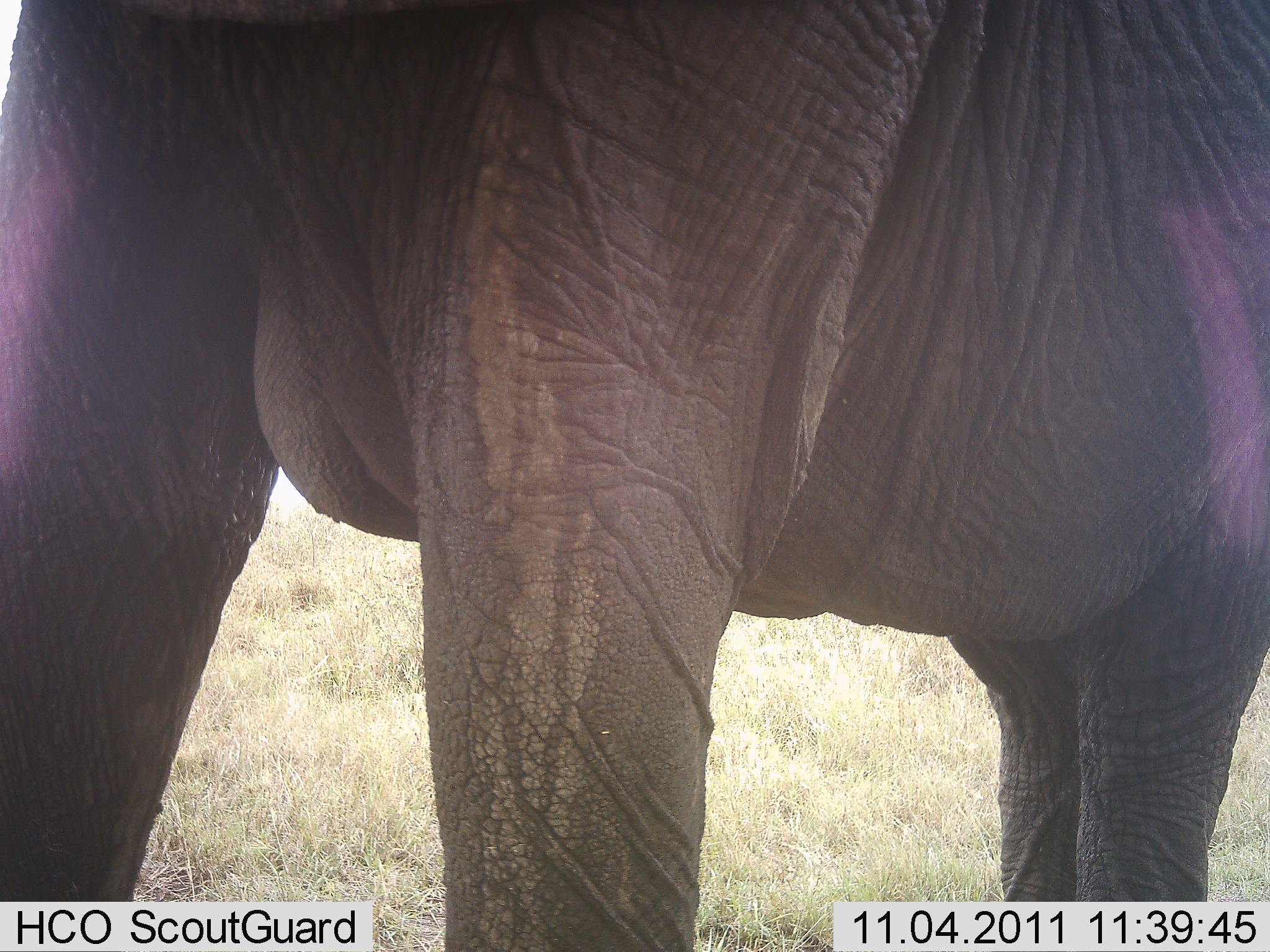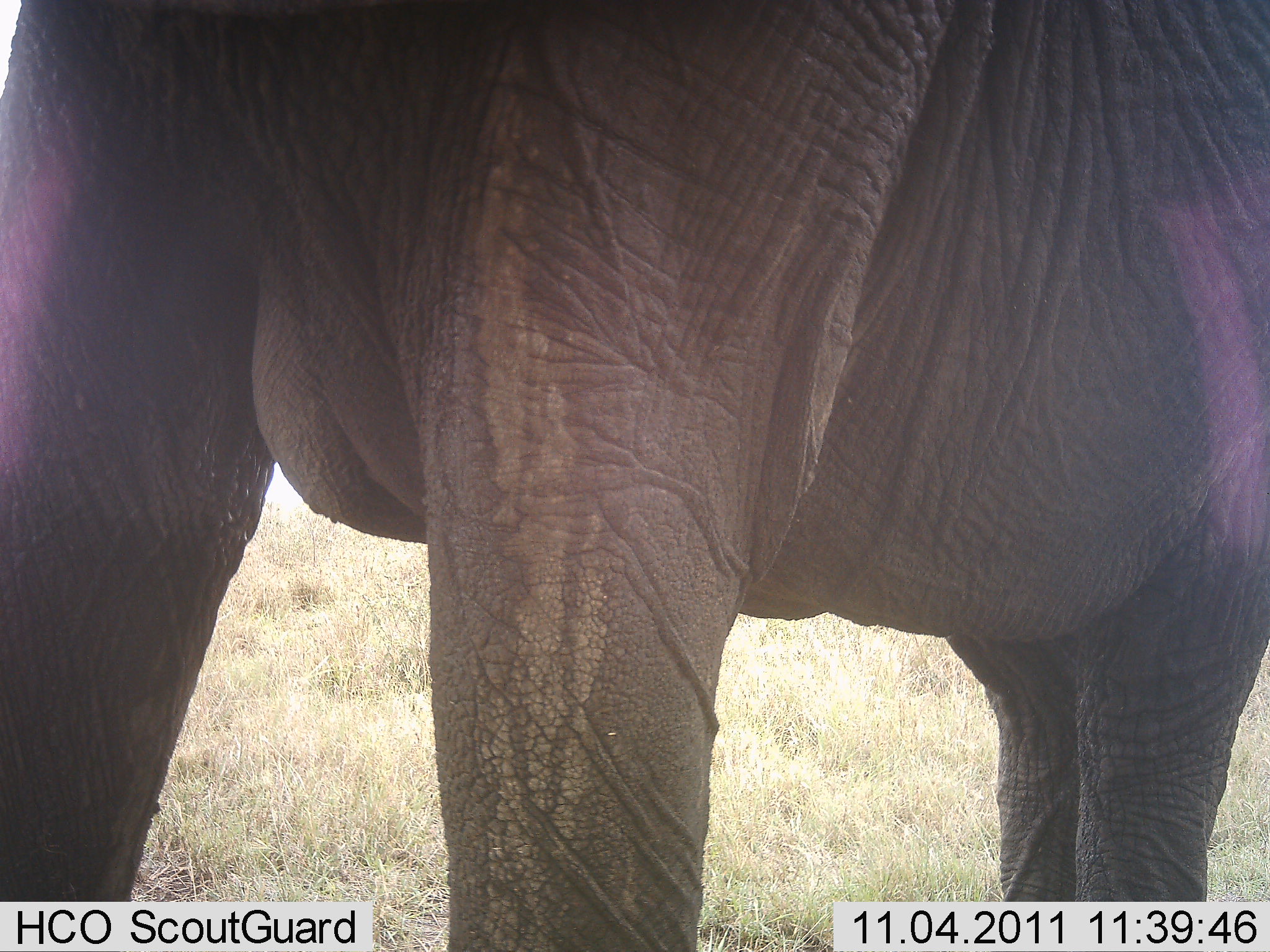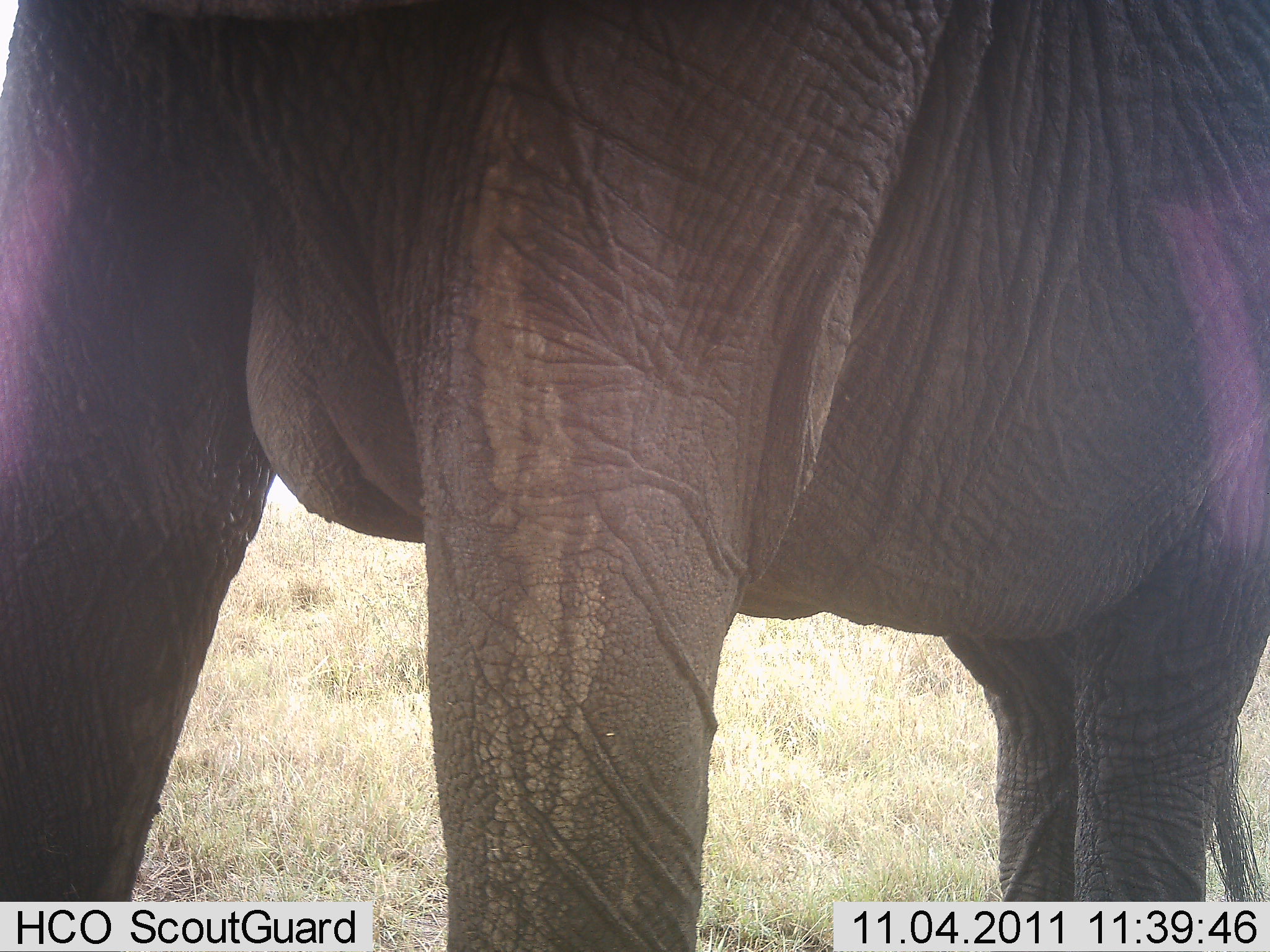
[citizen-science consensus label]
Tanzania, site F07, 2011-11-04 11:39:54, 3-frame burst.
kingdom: Animalia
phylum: Chordata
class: Mammalia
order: Proboscidea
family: Elephantidae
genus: Loxodonta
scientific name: Loxodonta africana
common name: african bush elephant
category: elephant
Elephant (african bush elephant) (Loxodonta africana), count 1. Behavior (volunteer vote fractions): standing 100%, resting 8%, moving 0%, interacting 0%. Young present (vote fraction): 0%. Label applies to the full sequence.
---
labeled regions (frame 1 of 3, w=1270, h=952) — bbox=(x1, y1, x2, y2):
animal: bbox=(1, 1, 1270, 952)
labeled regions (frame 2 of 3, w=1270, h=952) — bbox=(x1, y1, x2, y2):
animal: bbox=(1, 1, 1269, 952)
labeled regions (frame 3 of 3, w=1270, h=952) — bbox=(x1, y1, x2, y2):
animal: bbox=(0, 0, 1270, 952)